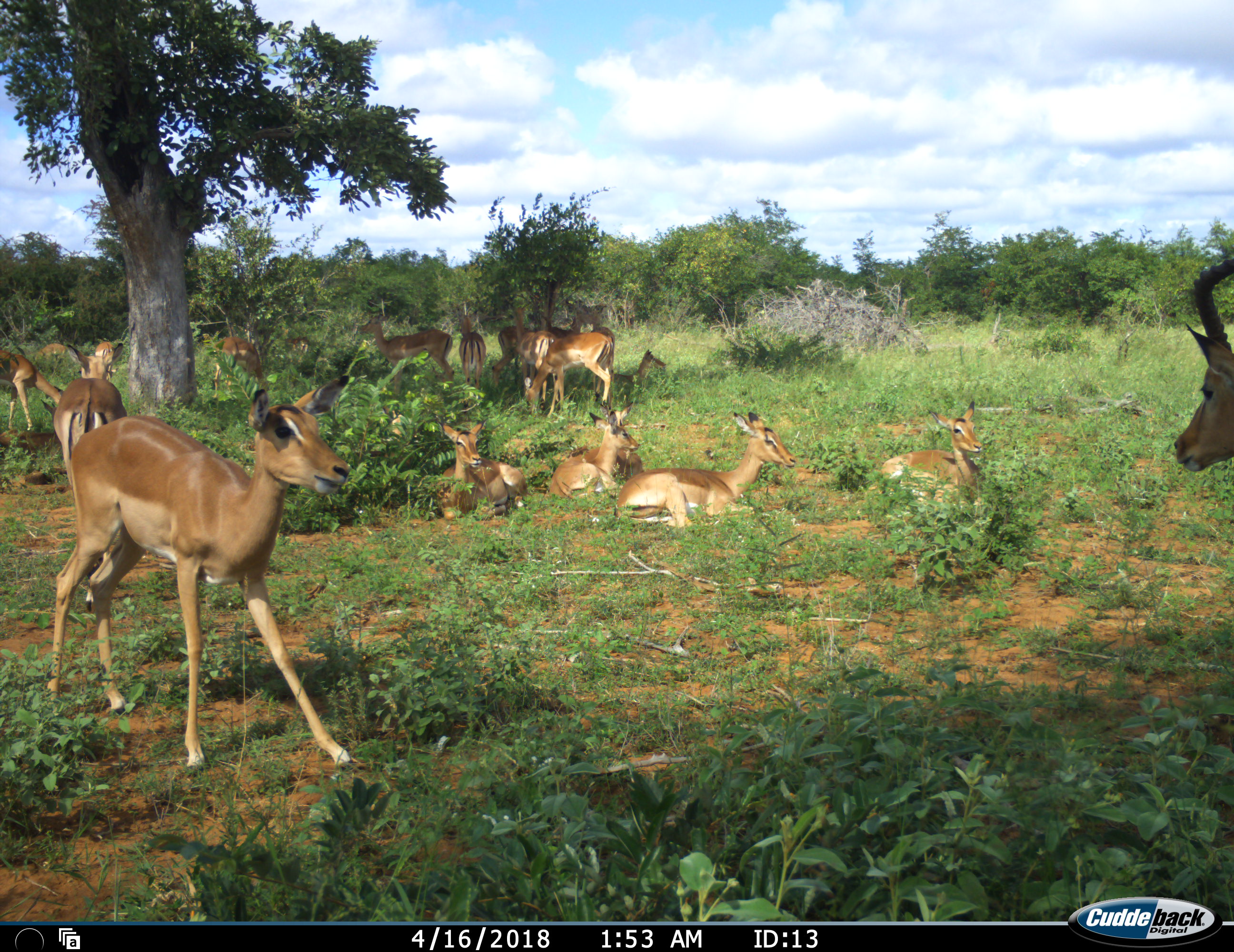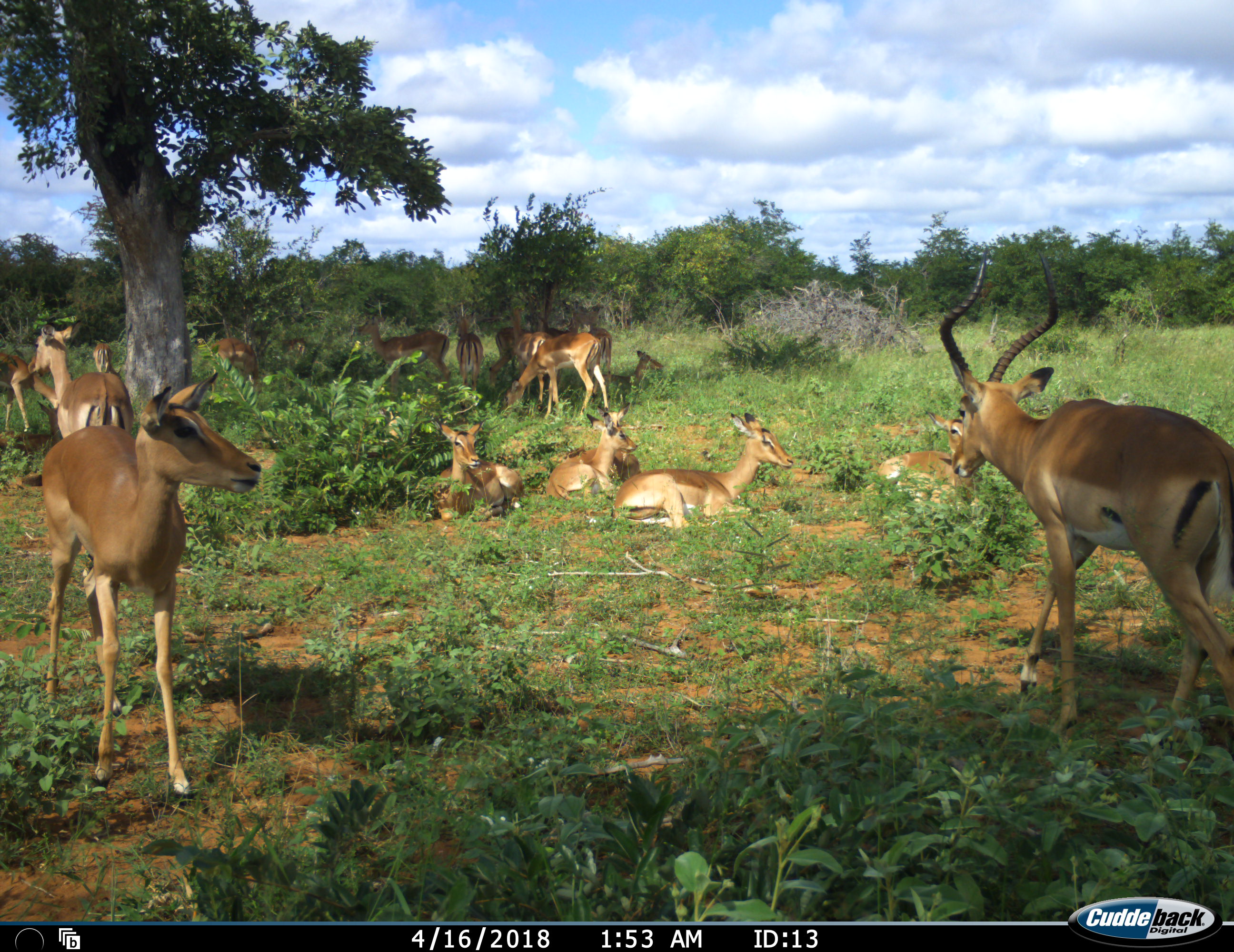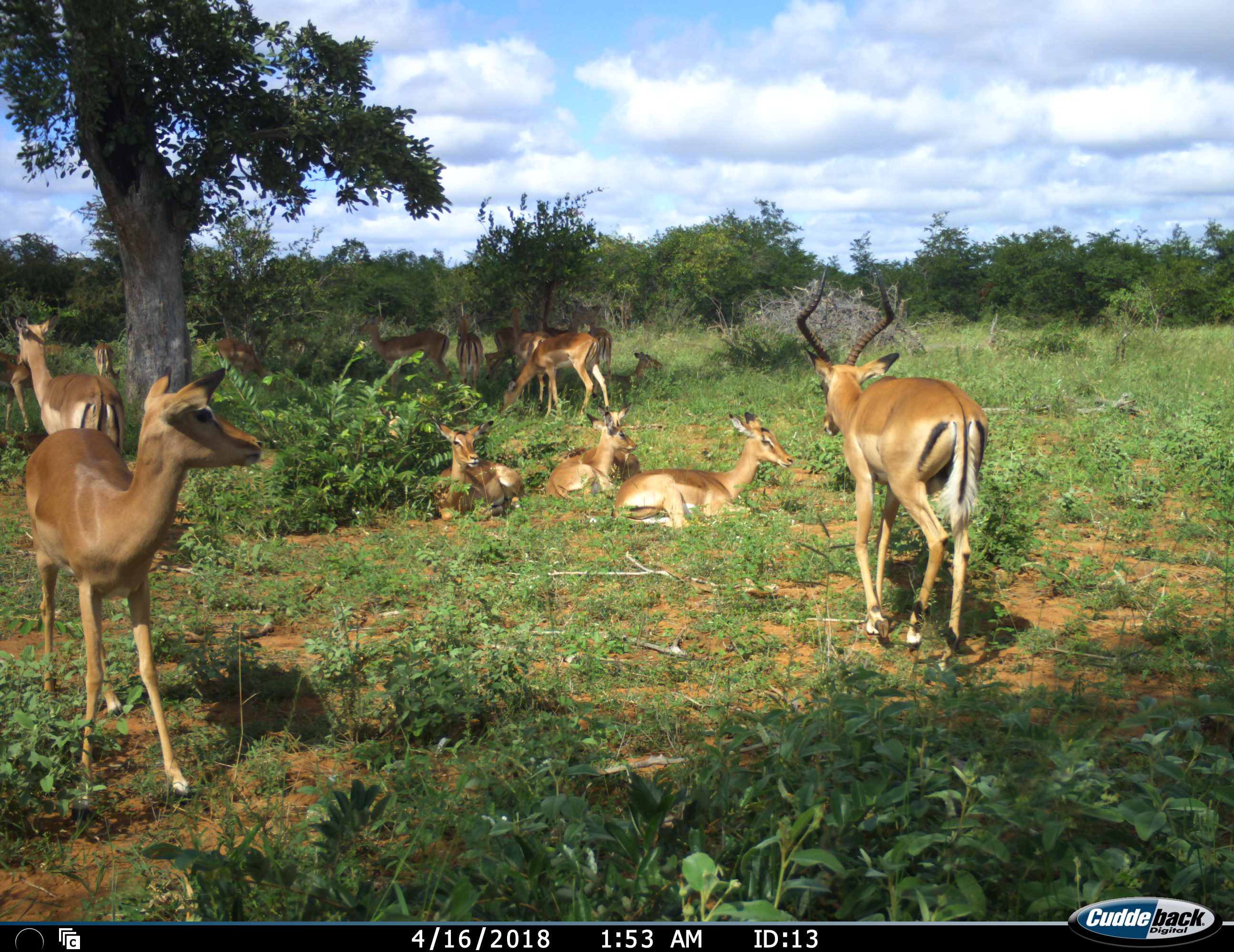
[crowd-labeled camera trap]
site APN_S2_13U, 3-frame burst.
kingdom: Animalia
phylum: Chordata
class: Mammalia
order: Artiodactyla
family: Bovidae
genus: Aepyceros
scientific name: Aepyceros melampus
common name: impala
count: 11-50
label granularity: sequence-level